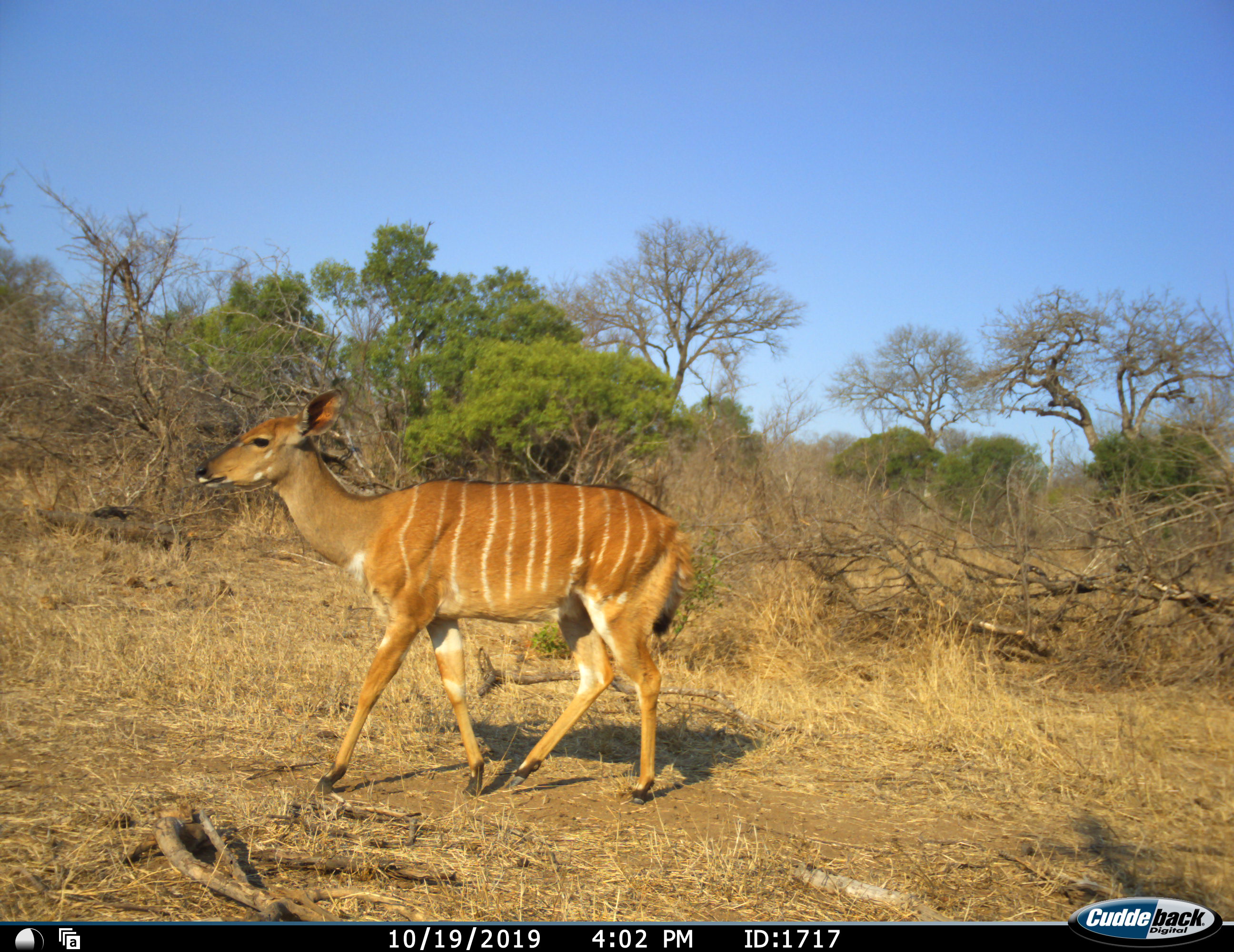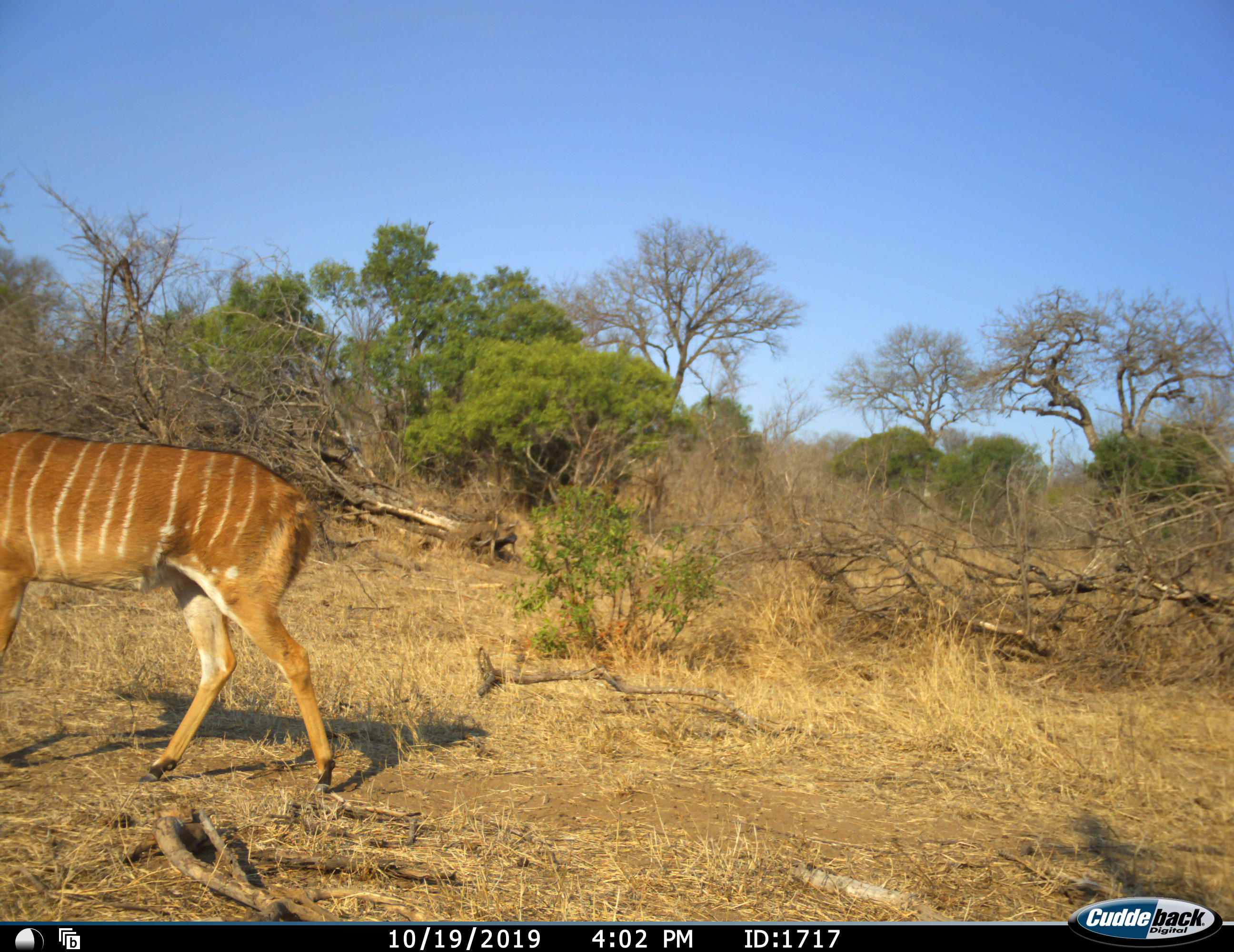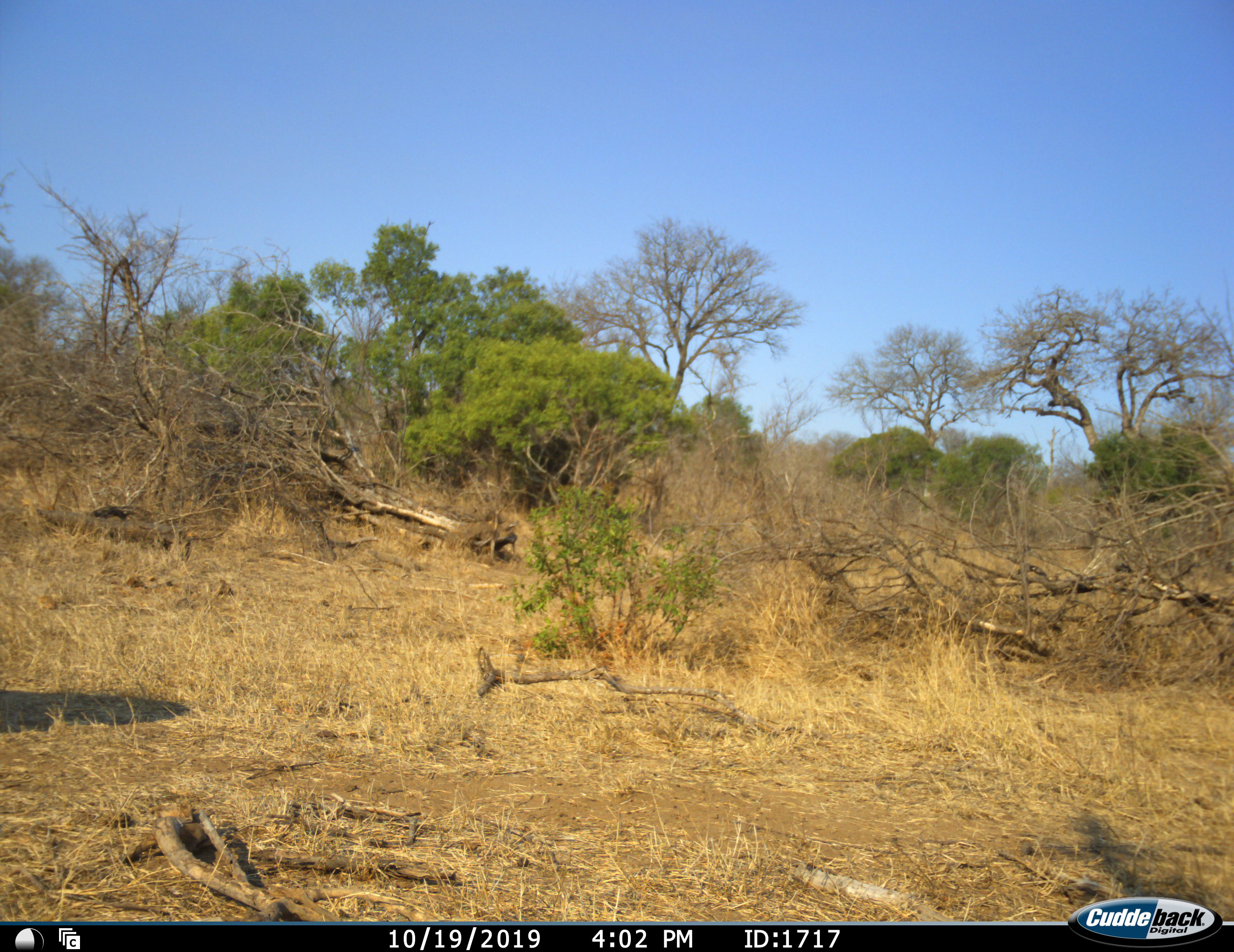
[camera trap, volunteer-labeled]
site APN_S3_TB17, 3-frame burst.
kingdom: Animalia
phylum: Chordata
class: Mammalia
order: Artiodactyla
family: Bovidae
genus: Tragelaphus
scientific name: Tragelaphus angasii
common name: nyala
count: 1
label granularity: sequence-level